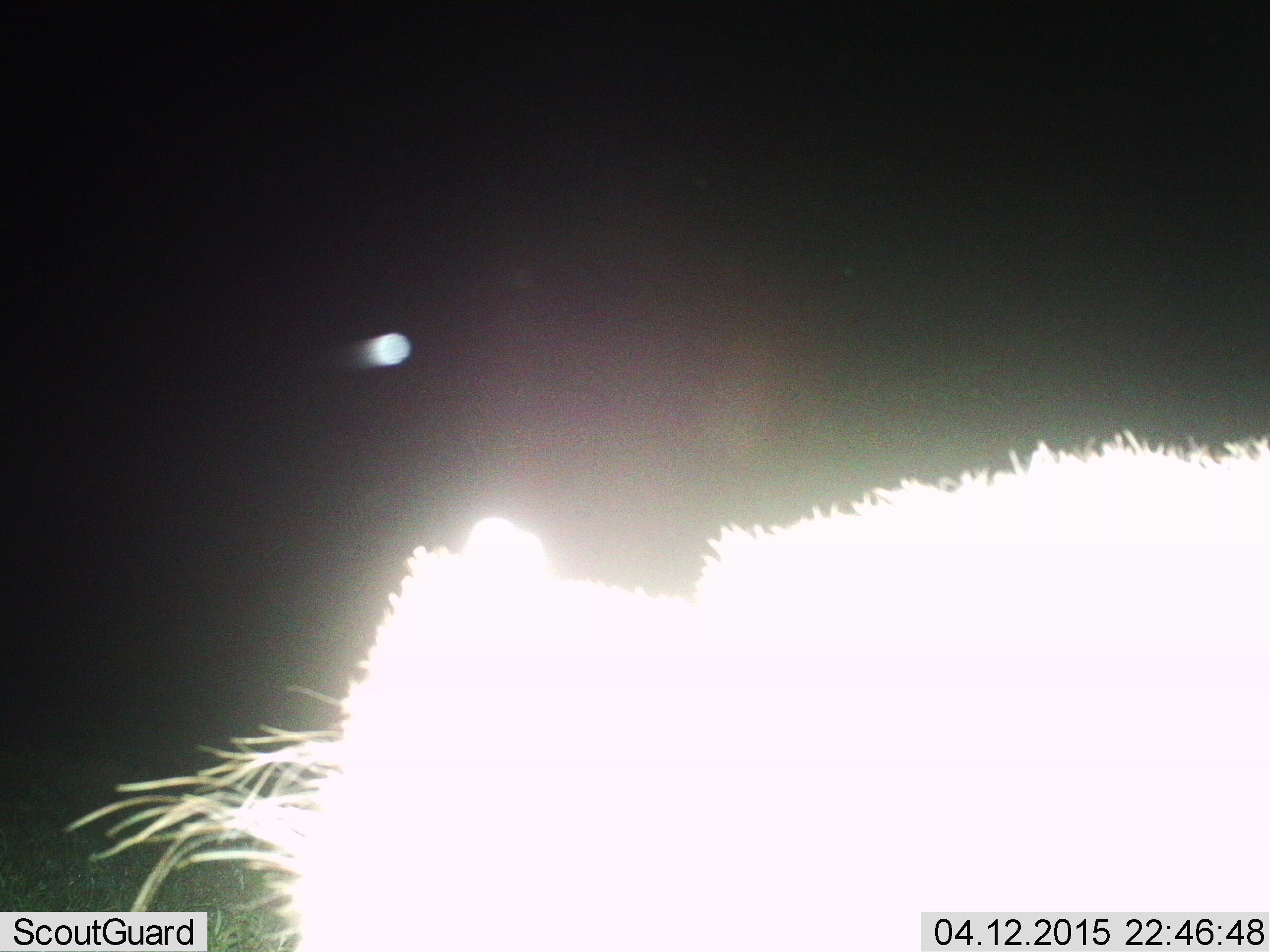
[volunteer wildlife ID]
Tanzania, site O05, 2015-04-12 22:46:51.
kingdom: Animalia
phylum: Chordata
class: Mammalia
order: Artiodactyla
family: Bovidae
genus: Connochaetes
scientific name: Connochaetes taurinus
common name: blue wildebeest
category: wildebeest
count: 1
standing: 75%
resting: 0%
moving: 25%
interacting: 0%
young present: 0%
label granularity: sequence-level